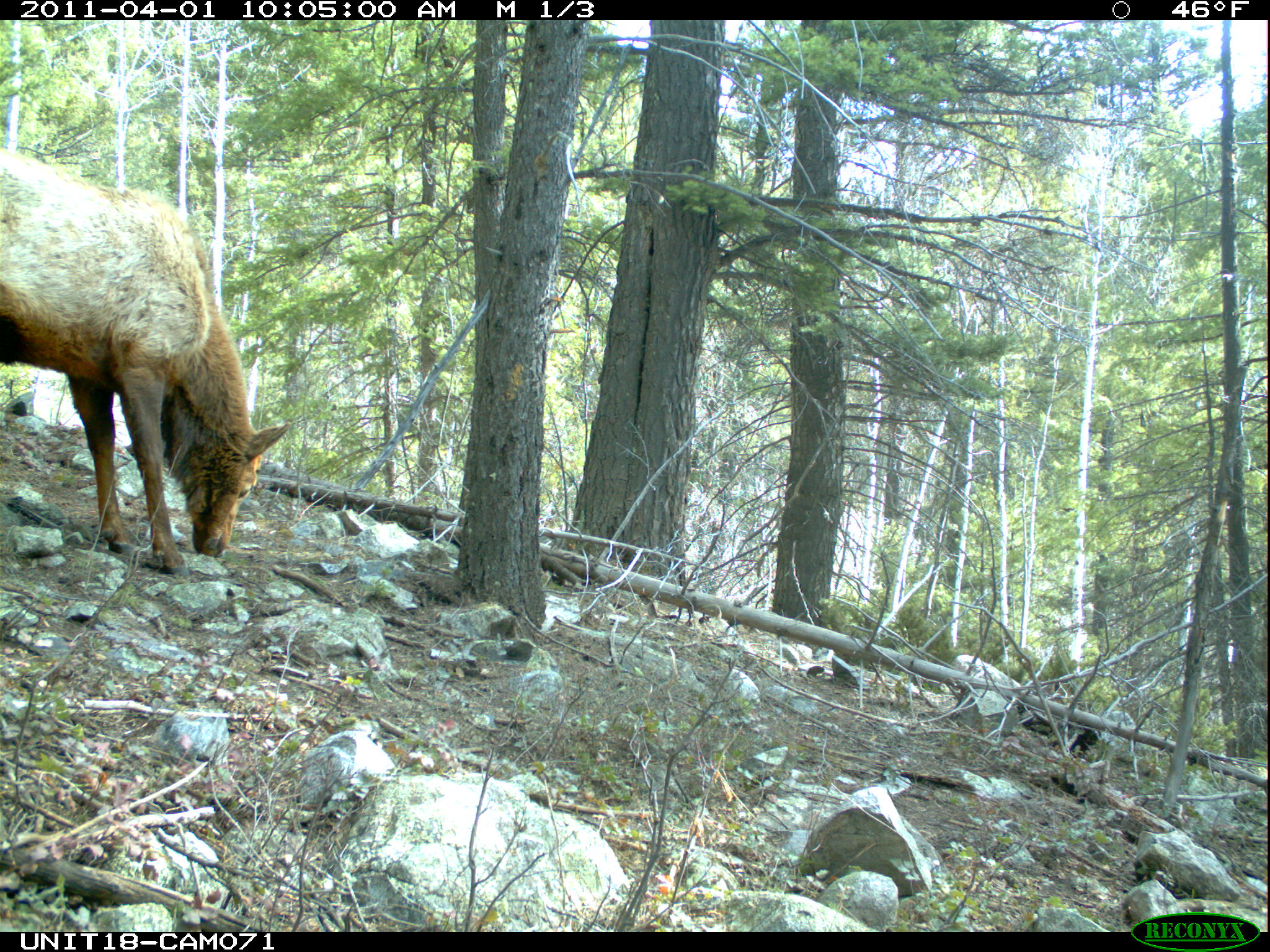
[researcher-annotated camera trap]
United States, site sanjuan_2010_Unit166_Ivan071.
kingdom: Animalia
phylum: Chordata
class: Mammalia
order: Artiodactyla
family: Cervidae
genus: Cervus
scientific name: Cervus elaphus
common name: red deer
Cervus elaphus (red deer).